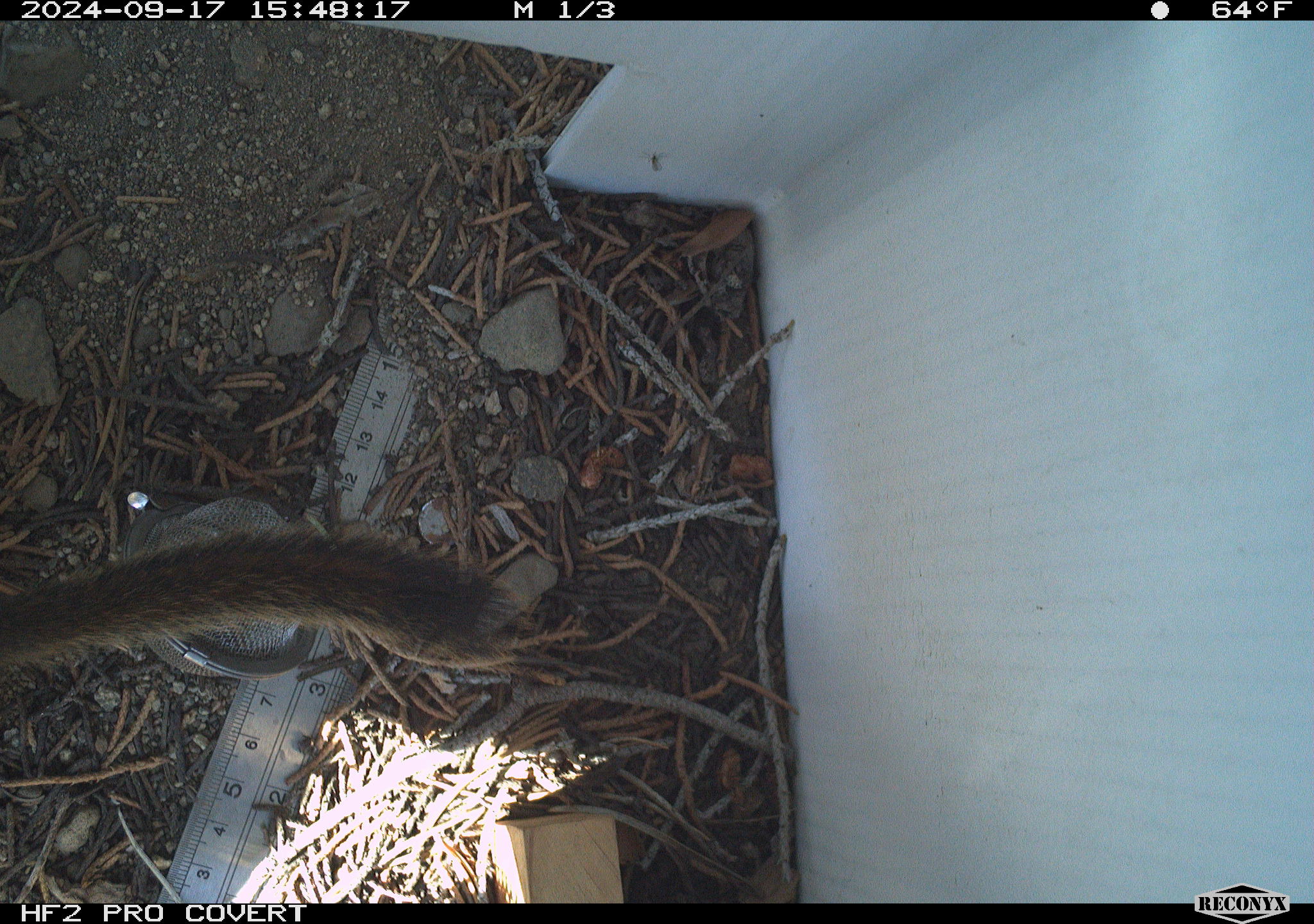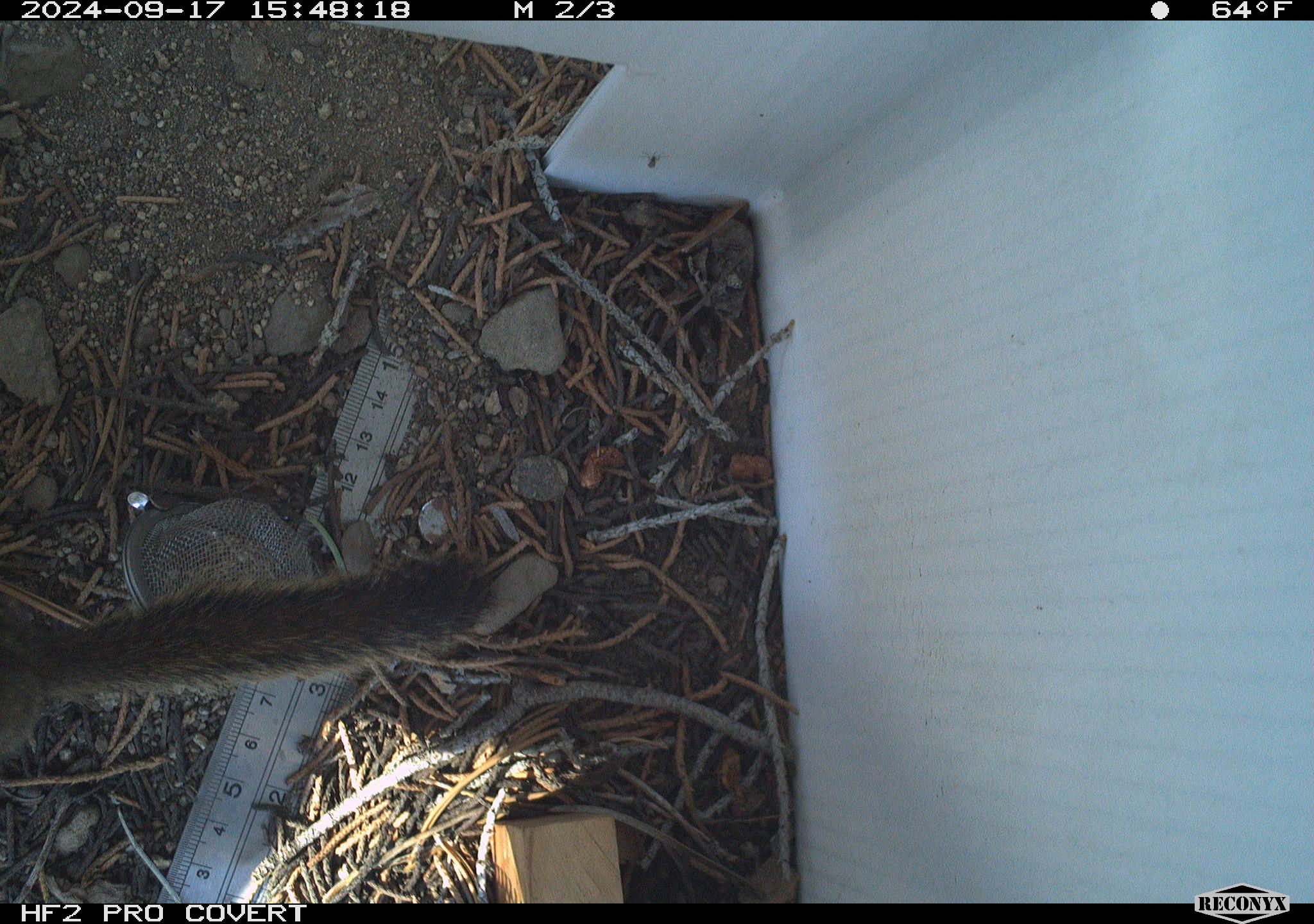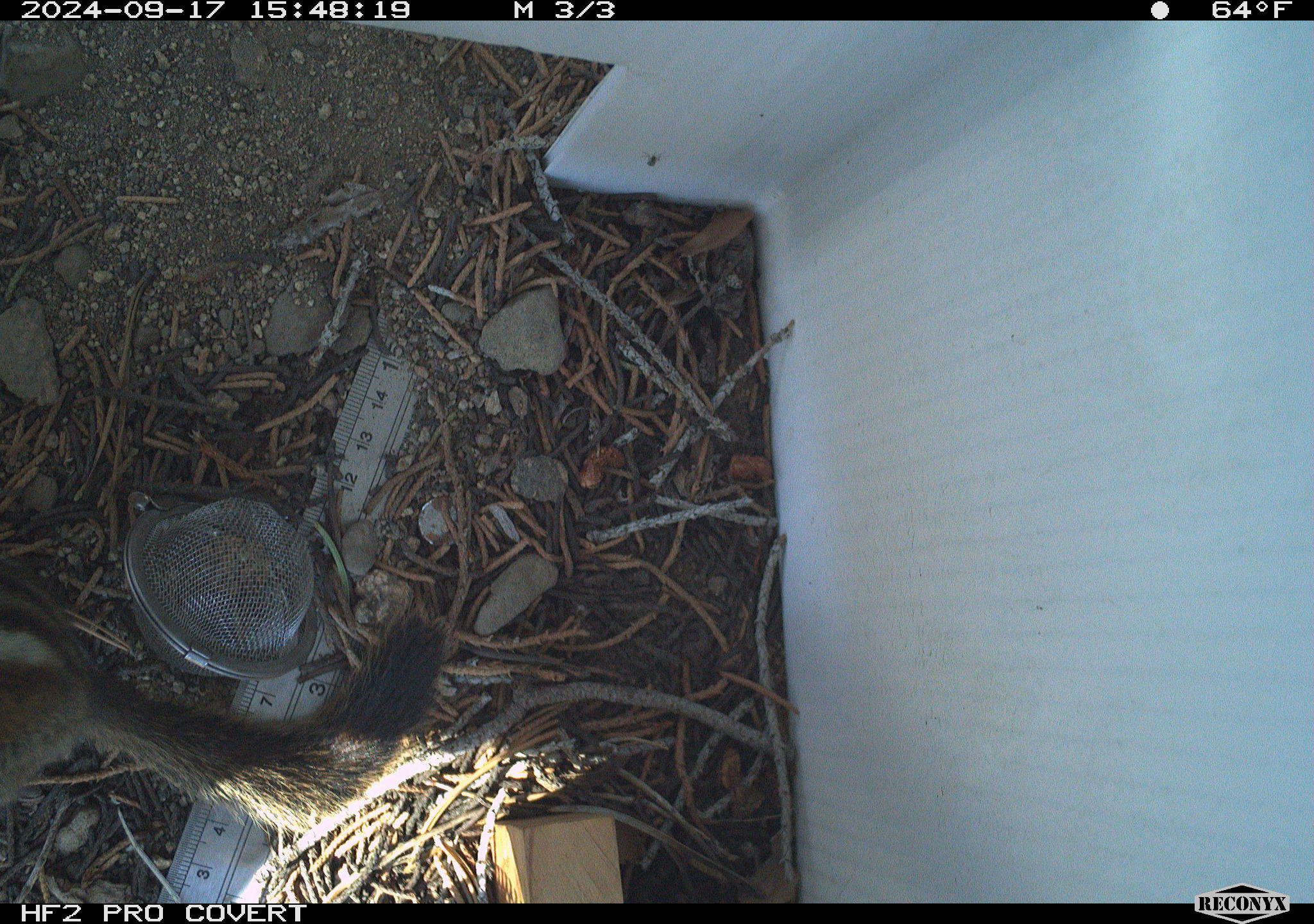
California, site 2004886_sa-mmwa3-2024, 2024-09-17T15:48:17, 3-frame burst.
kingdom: Animalia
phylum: Chordata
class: Mammalia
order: Rodentia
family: Sciuridae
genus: Neotamias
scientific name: Neotamias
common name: western chipmunks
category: neotamias species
Neotamias species (western chipmunks) (Neotamias).